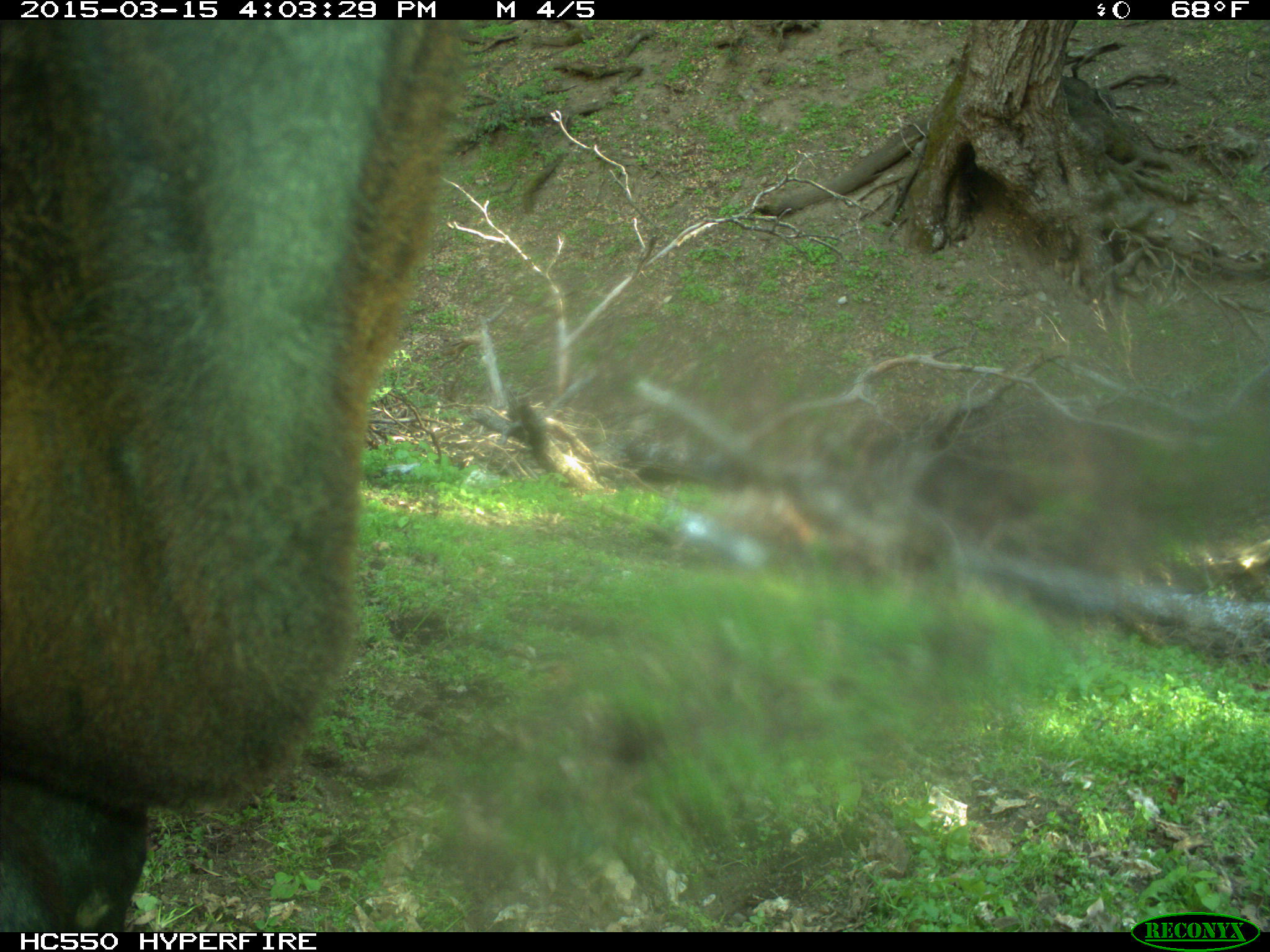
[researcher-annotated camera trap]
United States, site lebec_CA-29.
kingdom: Animalia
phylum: Chordata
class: Mammalia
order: Artiodactyla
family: Bovidae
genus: Bos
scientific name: Bos taurus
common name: domestic cow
Bos taurus (domestic cow).